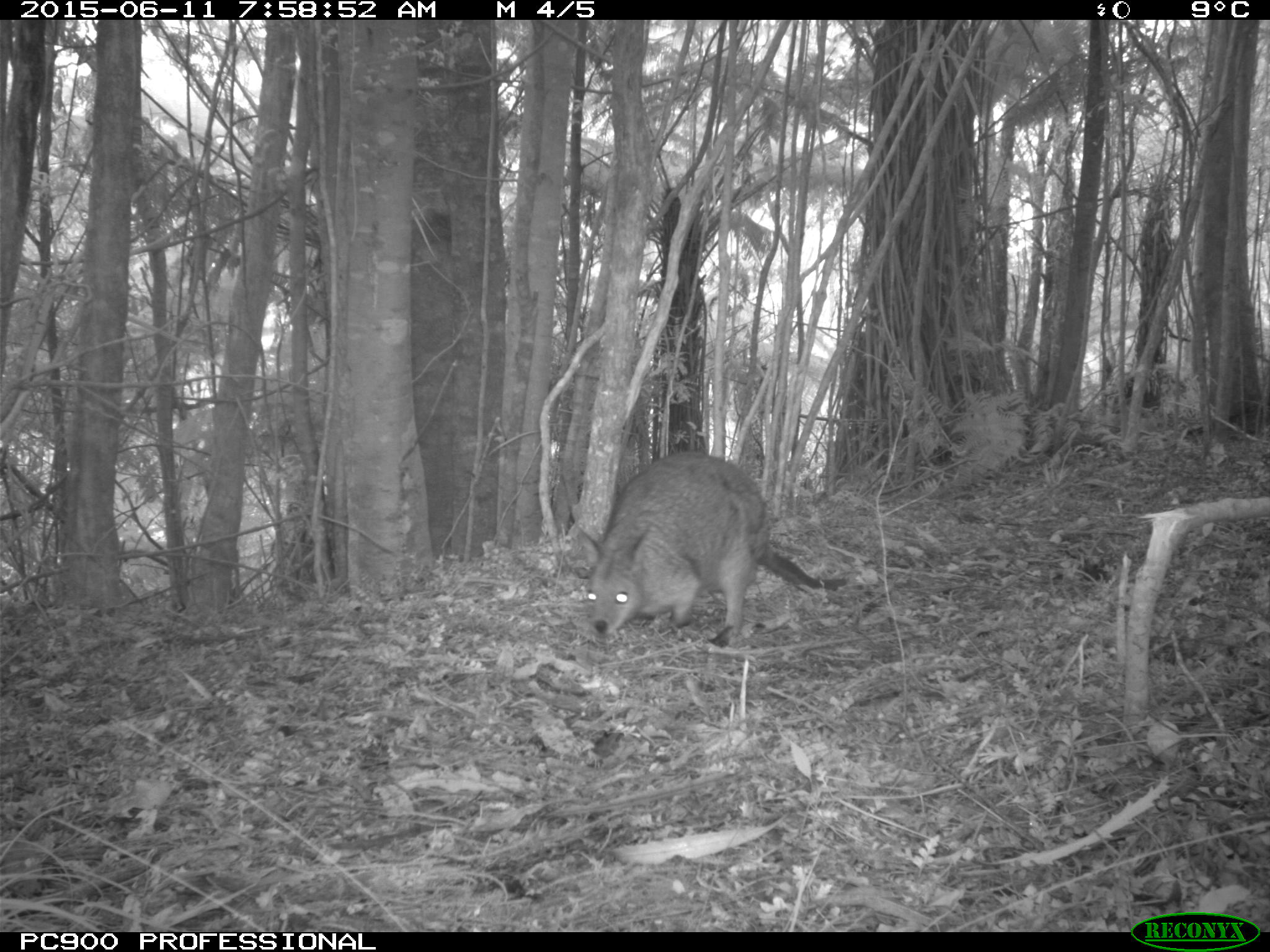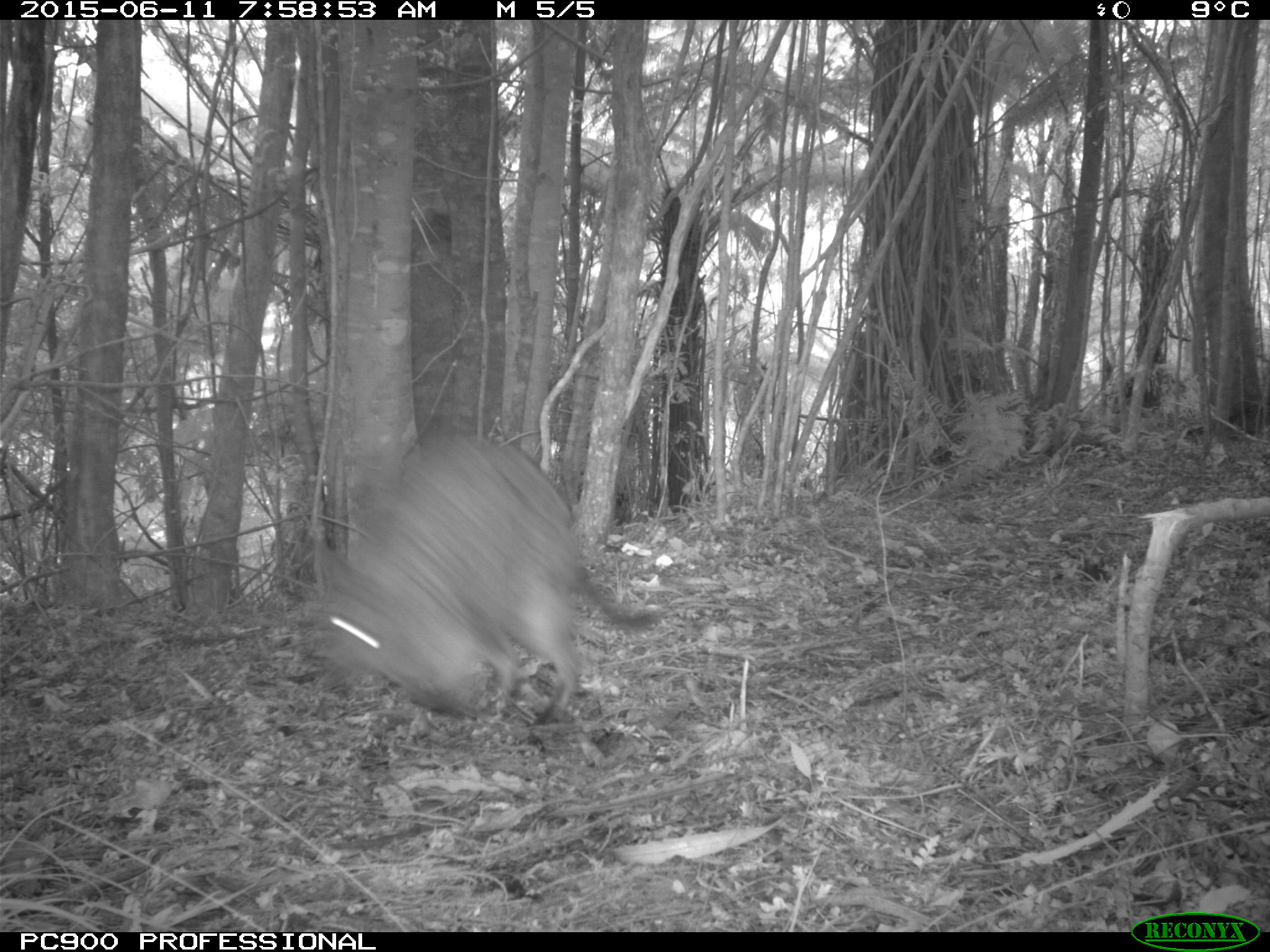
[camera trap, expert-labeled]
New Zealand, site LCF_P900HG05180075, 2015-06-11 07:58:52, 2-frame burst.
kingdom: Animalia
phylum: Chordata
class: Mammalia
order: Diprotodontia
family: Macropodidae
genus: Notamacropus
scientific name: Notamacropus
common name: wallaby